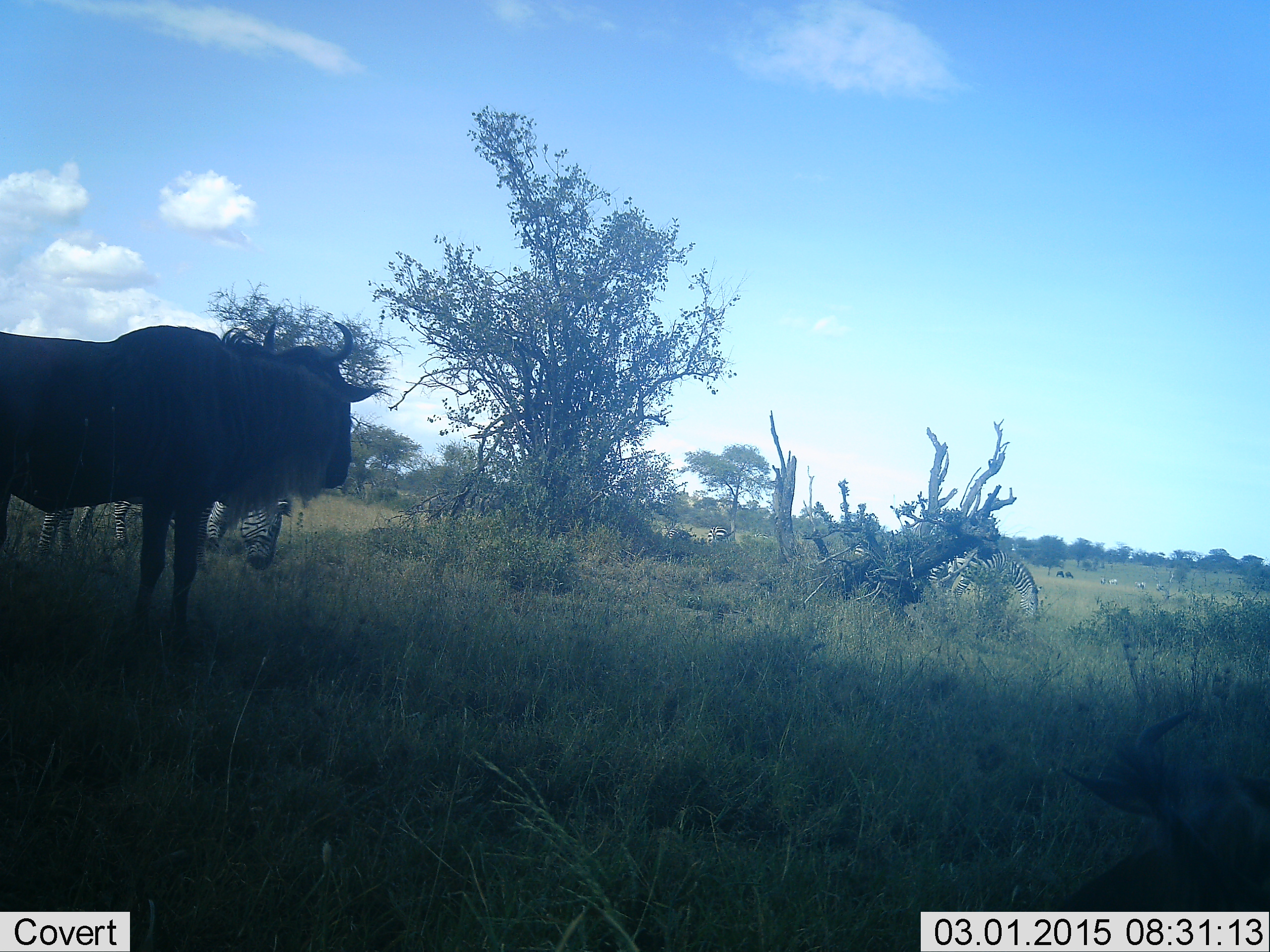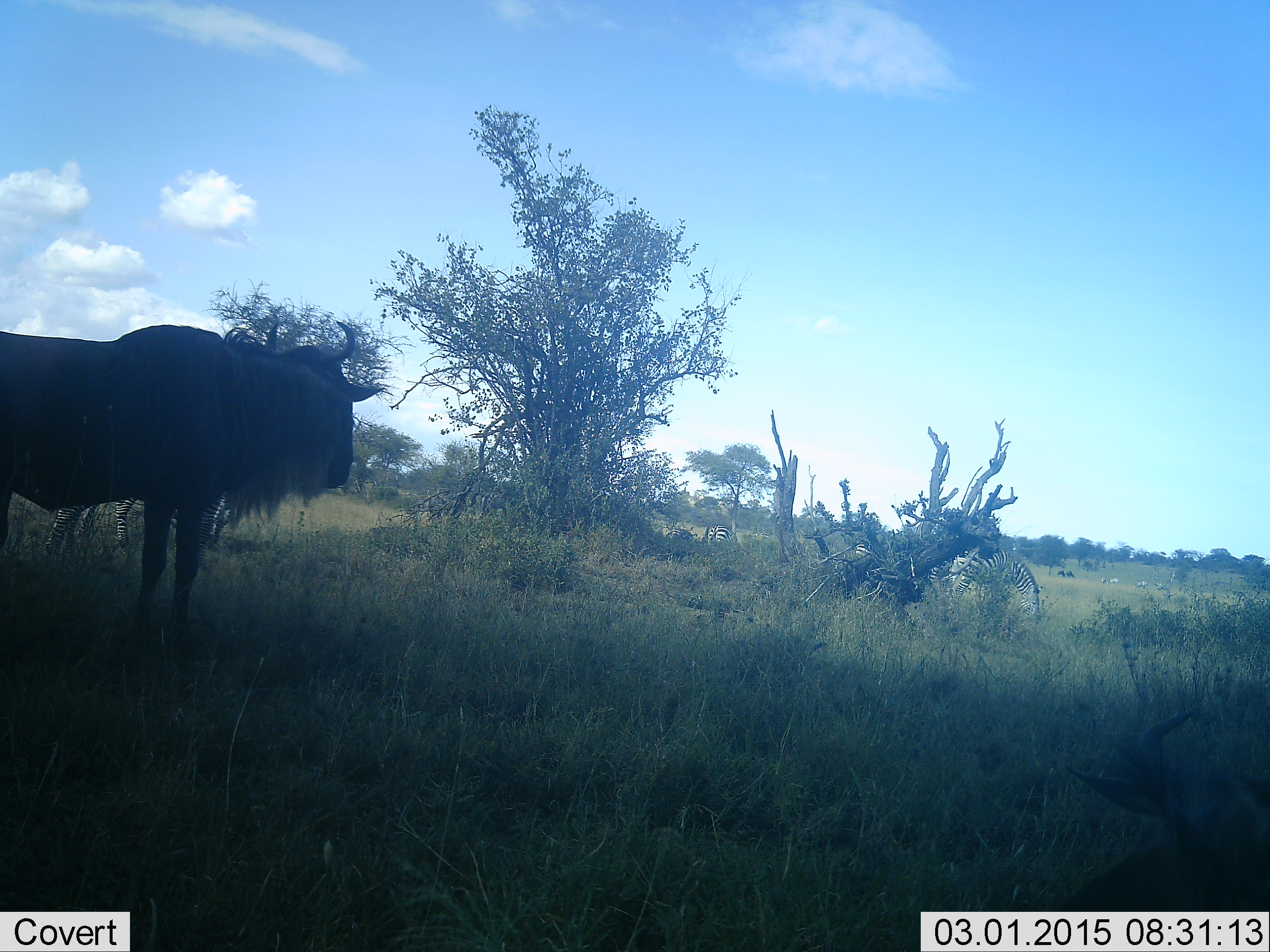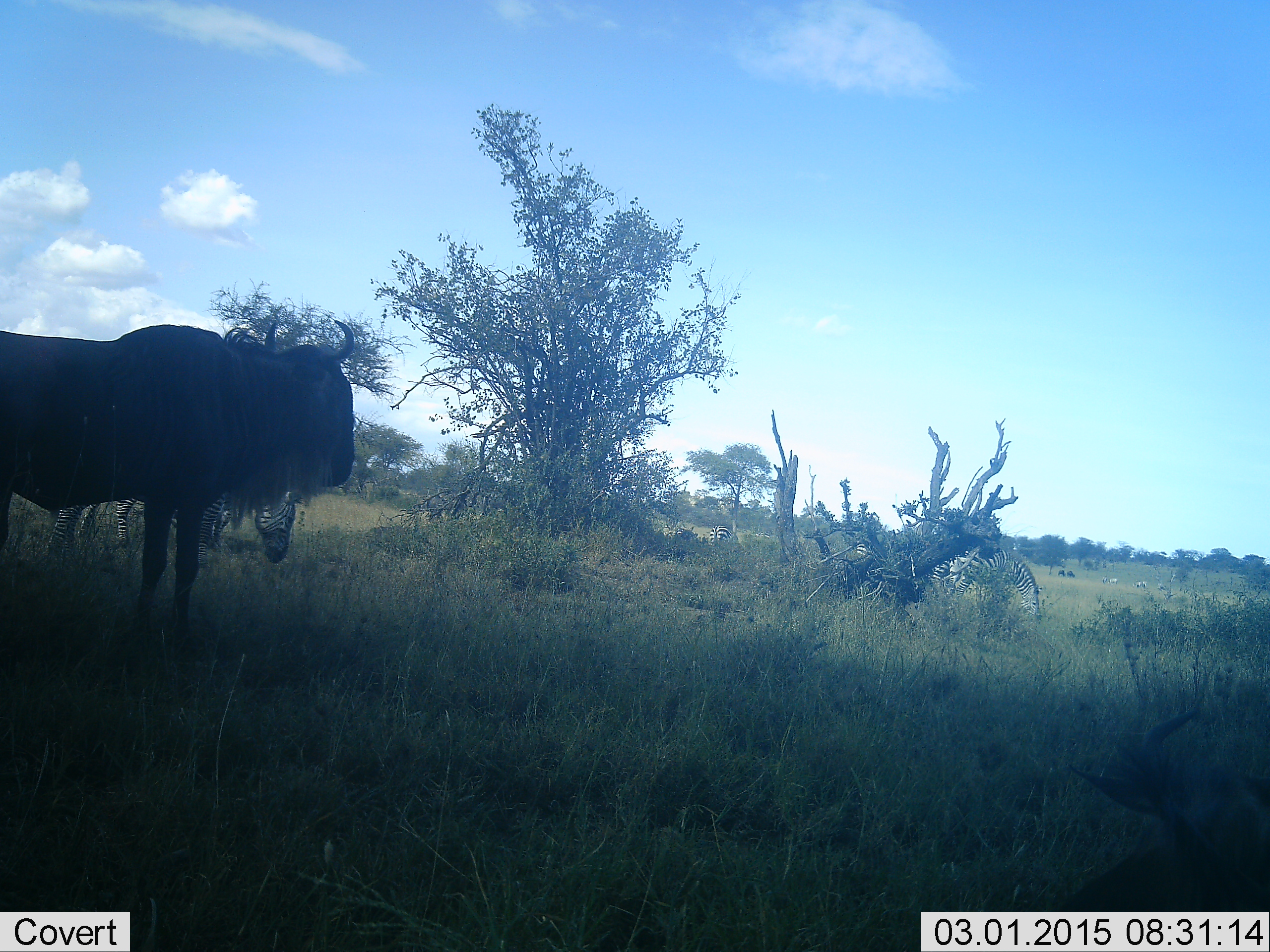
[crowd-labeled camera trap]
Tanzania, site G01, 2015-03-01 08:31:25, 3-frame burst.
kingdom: Animalia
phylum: Chordata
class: Mammalia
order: Artiodactyla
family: Bovidae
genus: Connochaetes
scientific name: Connochaetes taurinus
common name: blue wildebeest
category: wildebeest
Wildebeest (blue wildebeest) (Connochaetes taurinus), count 1. Behavior (volunteer vote fractions): standing 100%, resting 9%, moving 0%, interacting 0%. Young present (vote fraction): 0%. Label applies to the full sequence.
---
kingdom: Animalia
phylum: Chordata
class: Mammalia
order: Perissodactyla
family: Equidae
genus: Equus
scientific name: Equus quagga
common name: plains zebra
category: zebra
Zebra (plains zebra) (Equus quagga), count 2. Behavior (volunteer vote fractions): standing 40%, resting 0%, moving 10%, interacting 0%. Young present (vote fraction): 0%. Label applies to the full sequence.